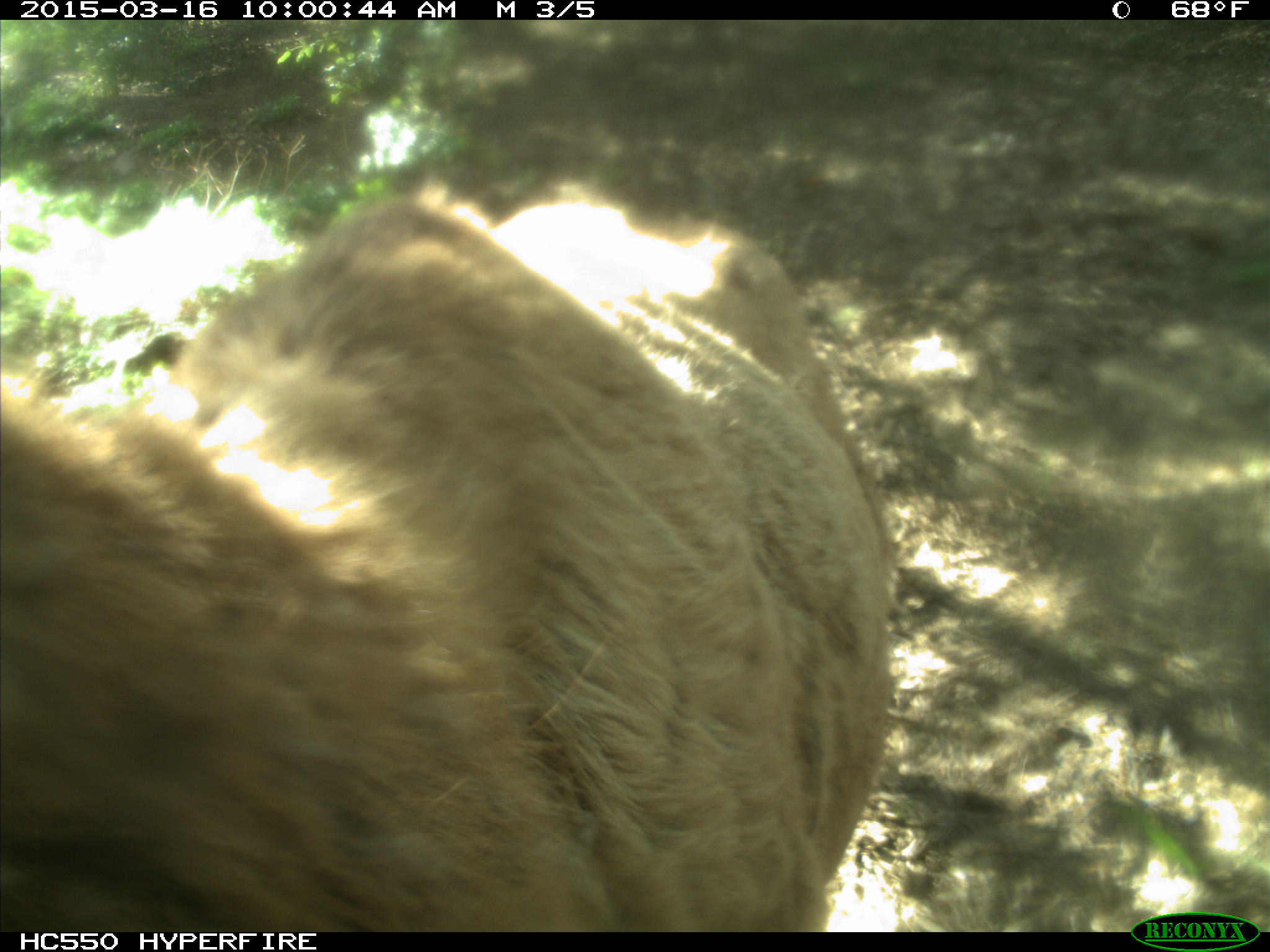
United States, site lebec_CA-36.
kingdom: Animalia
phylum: Chordata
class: Mammalia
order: Artiodactyla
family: Cervidae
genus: Cervus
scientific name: Cervus canadensis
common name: elk